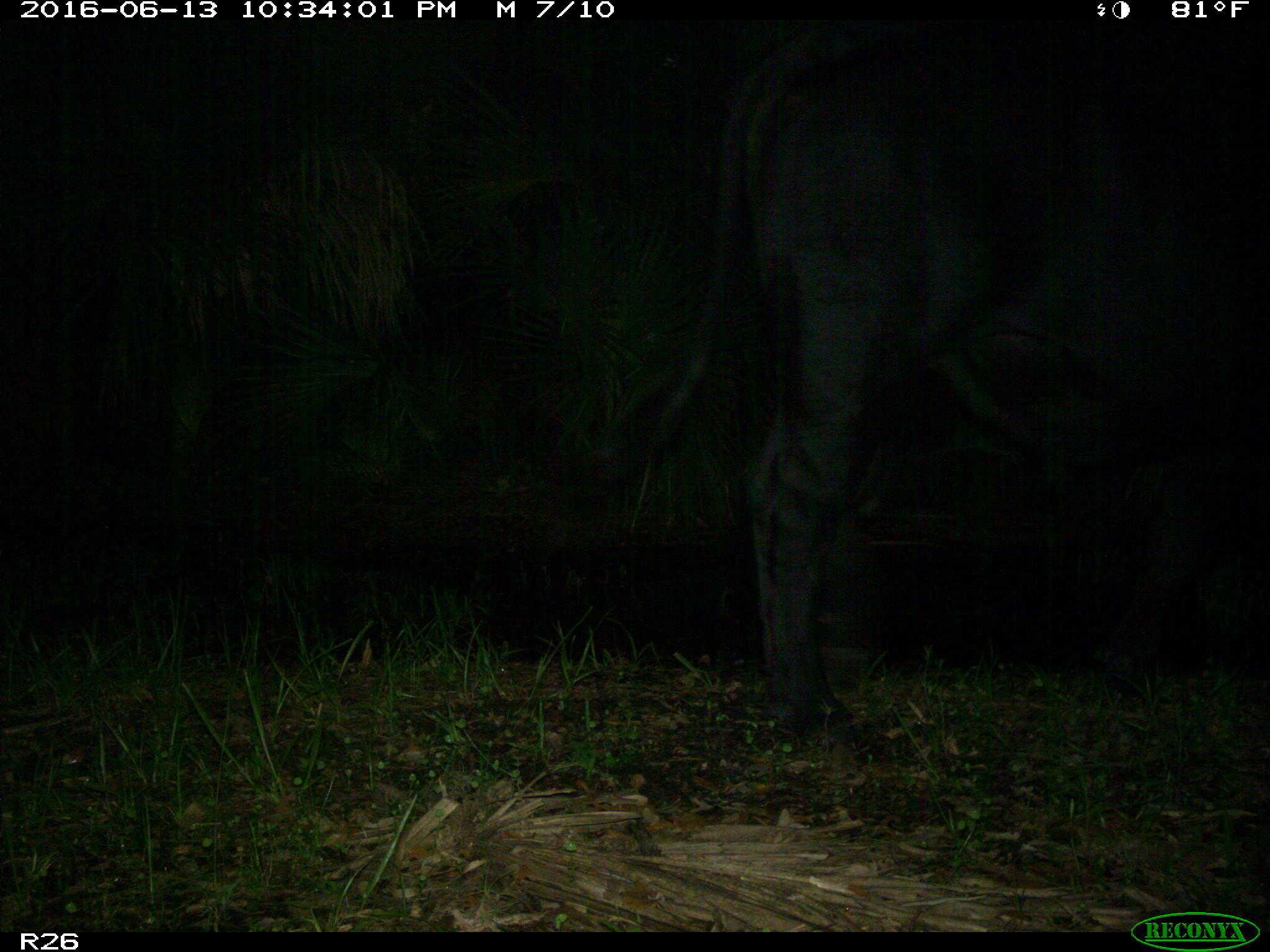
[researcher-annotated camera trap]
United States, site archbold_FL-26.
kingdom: Animalia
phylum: Chordata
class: Mammalia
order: Artiodactyla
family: Bovidae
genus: Bos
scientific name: Bos taurus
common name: domestic cow